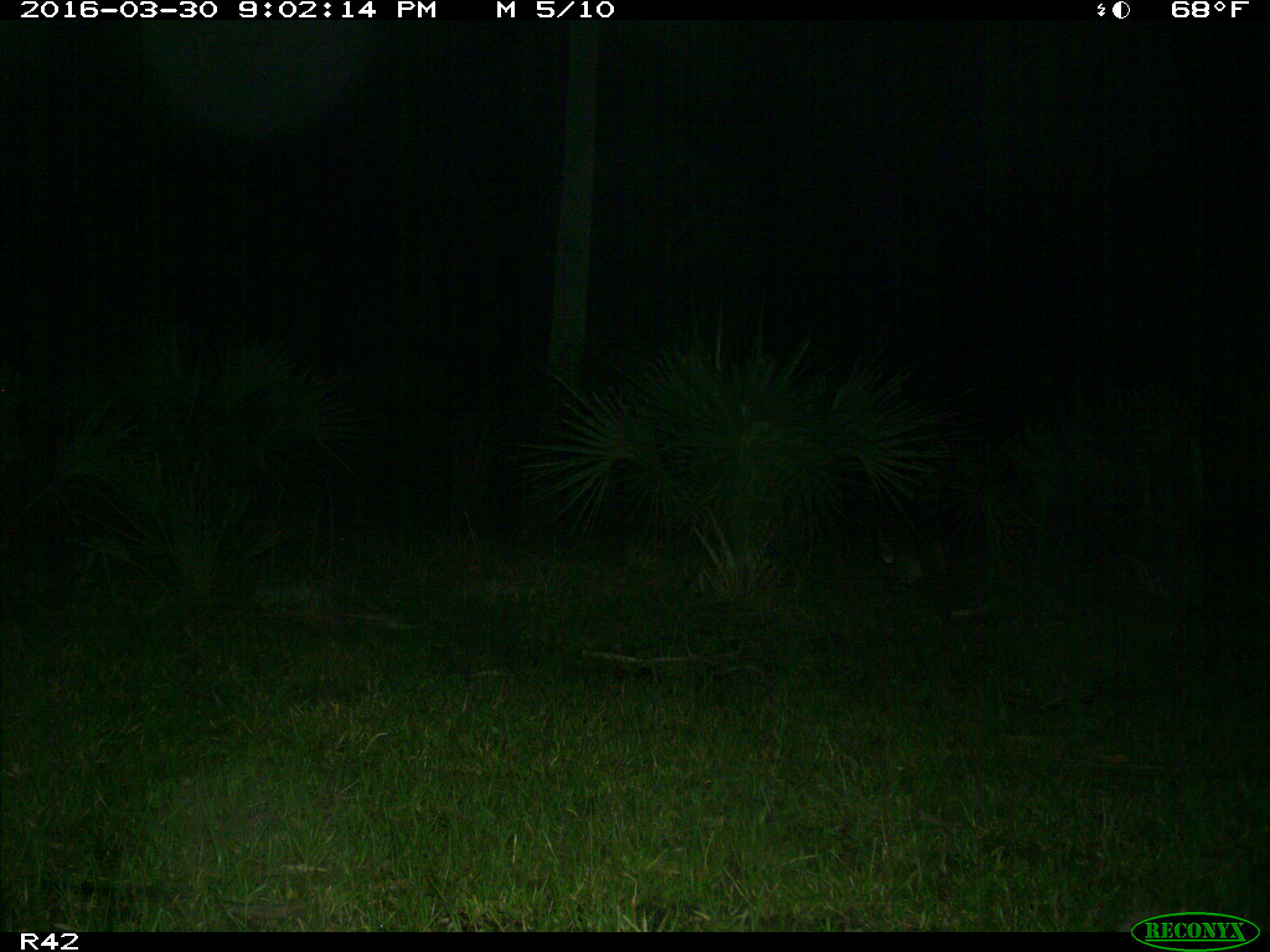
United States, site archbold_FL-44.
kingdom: Animalia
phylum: Chordata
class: Mammalia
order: Carnivora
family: Felidae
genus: Lynx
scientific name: Lynx rufus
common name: bobcat